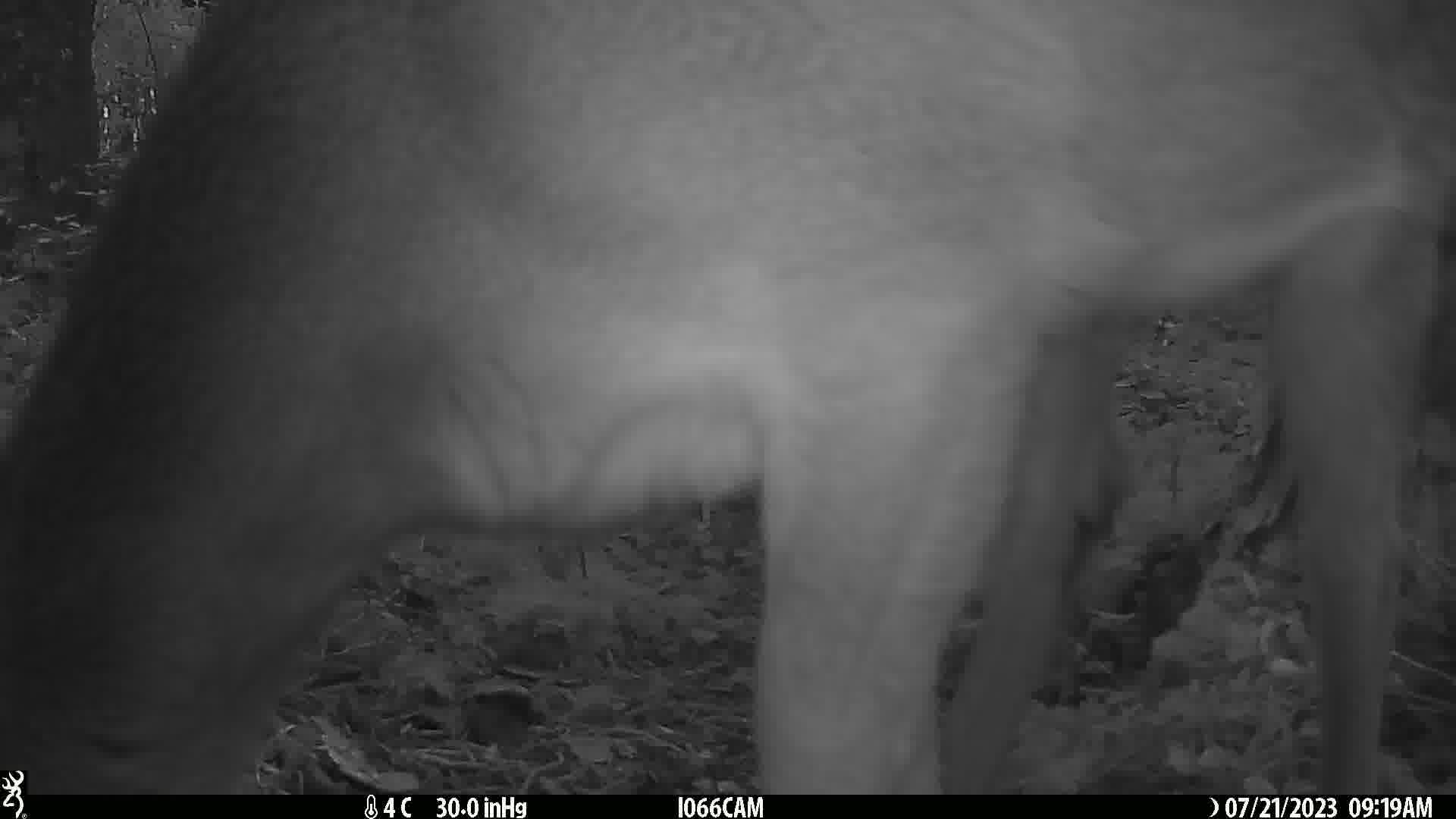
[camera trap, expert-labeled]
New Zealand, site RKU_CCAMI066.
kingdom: Animalia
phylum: Chordata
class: Mammalia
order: Artiodactyla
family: Cervidae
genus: Odocoileus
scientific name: Odocoileus virginianus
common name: white-tailed deer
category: white tailed deer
White tailed deer (white-tailed deer) (Odocoileus virginianus).